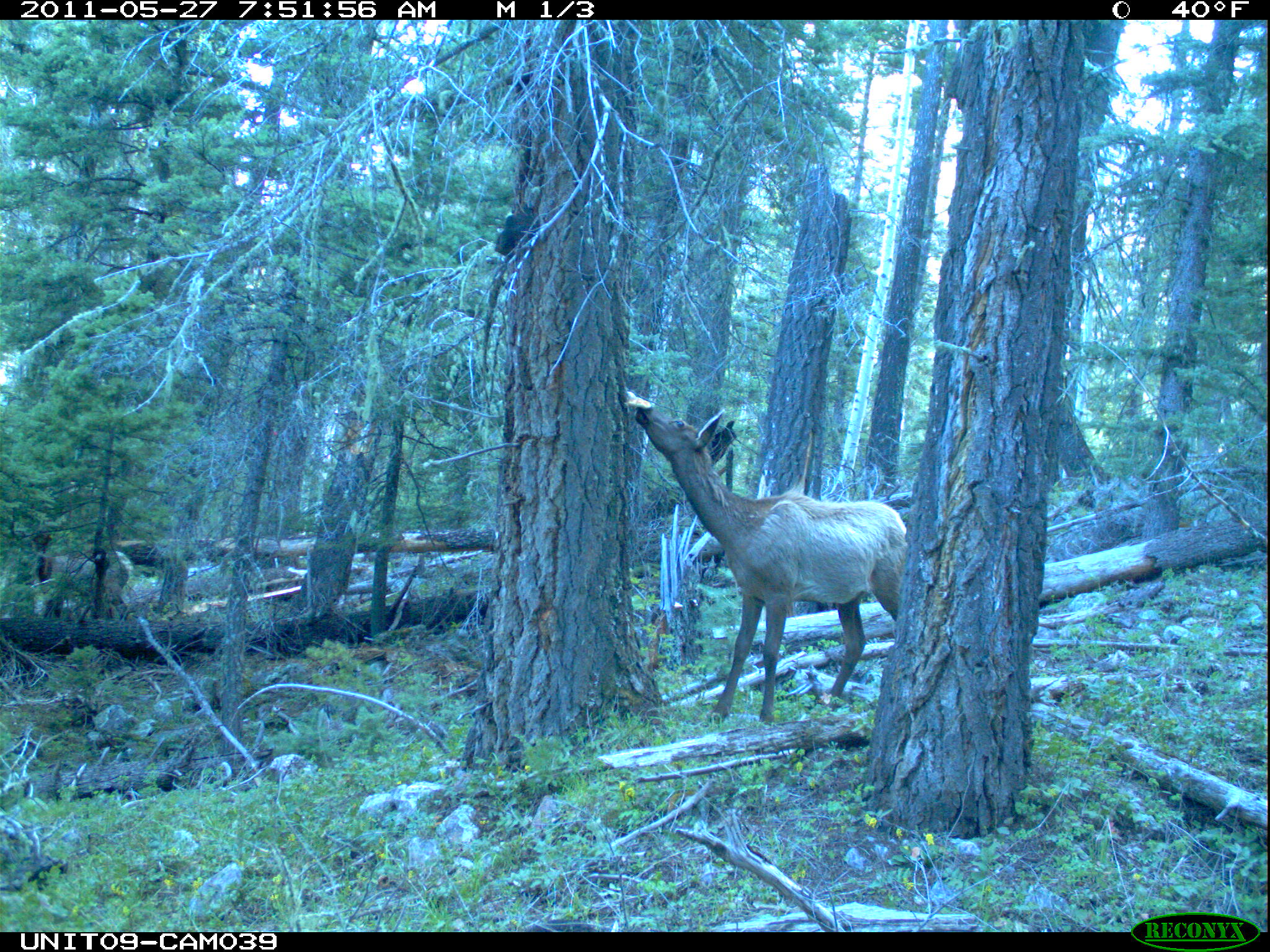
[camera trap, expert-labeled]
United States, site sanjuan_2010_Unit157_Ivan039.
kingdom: Animalia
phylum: Chordata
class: Mammalia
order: Artiodactyla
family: Cervidae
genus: Cervus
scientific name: Cervus elaphus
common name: red deer